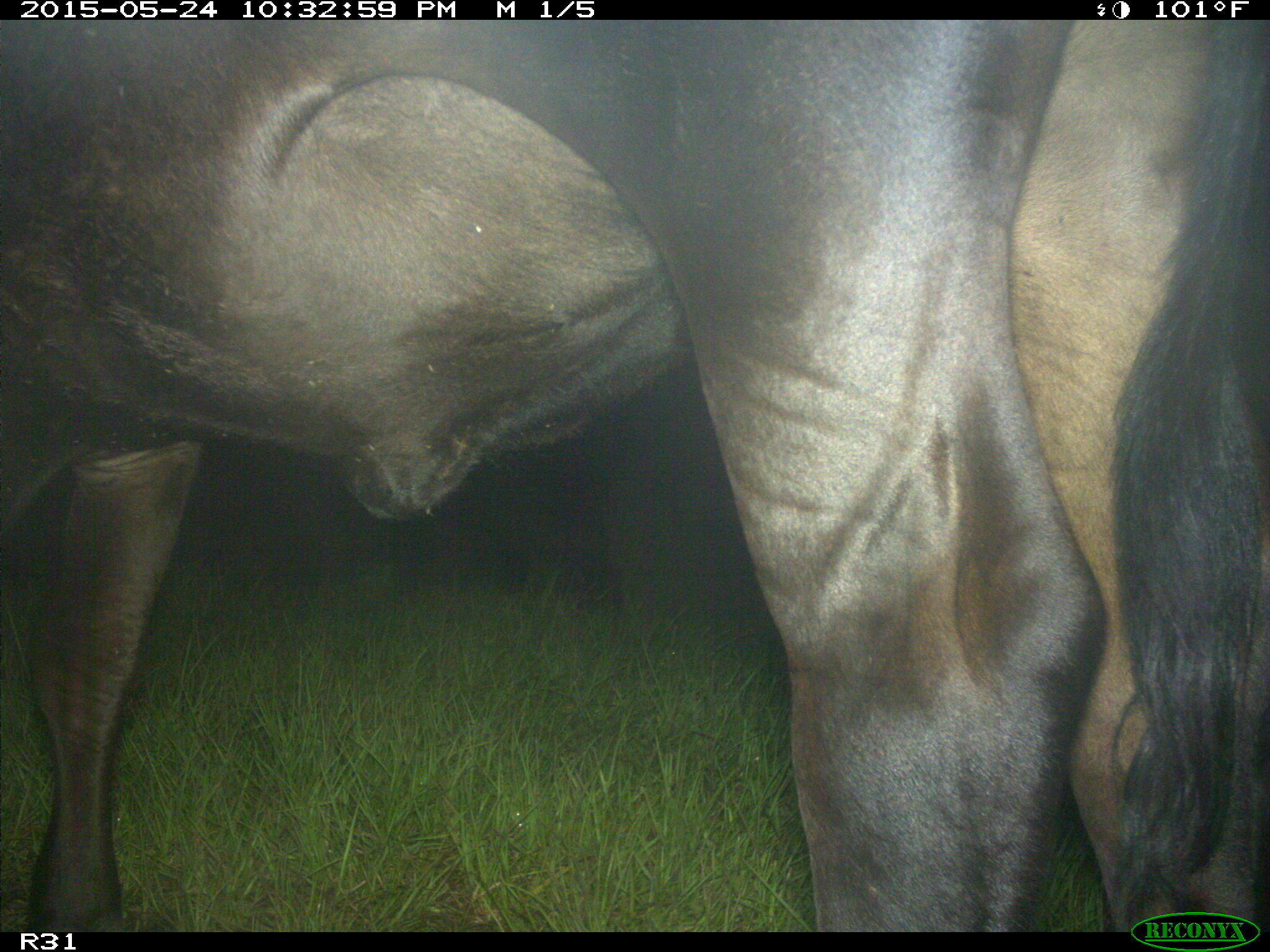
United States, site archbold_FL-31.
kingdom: Animalia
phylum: Chordata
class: Mammalia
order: Artiodactyla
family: Bovidae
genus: Bos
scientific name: Bos taurus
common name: domestic cow